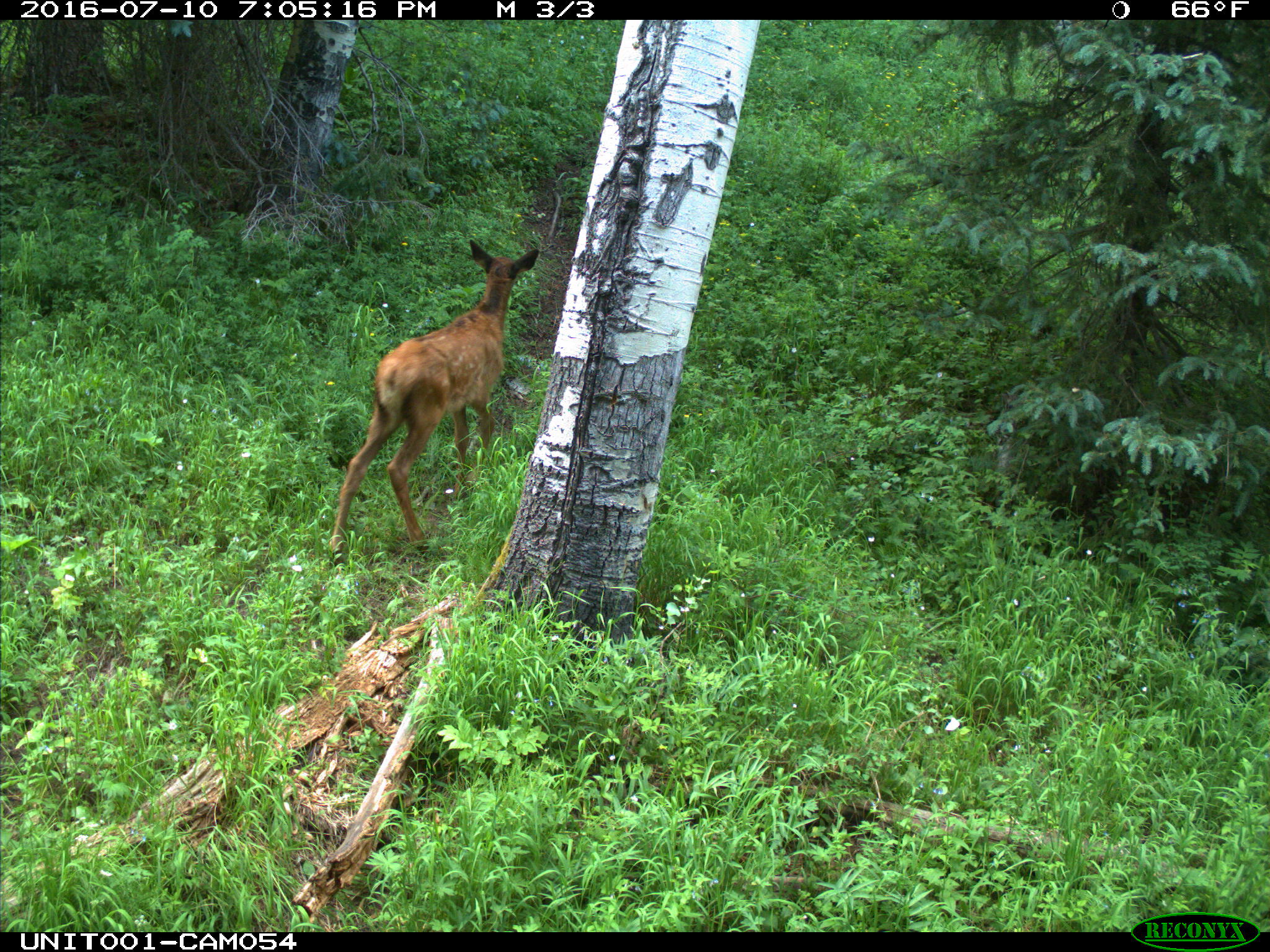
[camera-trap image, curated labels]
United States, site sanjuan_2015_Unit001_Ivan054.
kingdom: Animalia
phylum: Chordata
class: Mammalia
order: Artiodactyla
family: Cervidae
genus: Cervus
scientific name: Cervus elaphus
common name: red deer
Cervus elaphus (red deer).